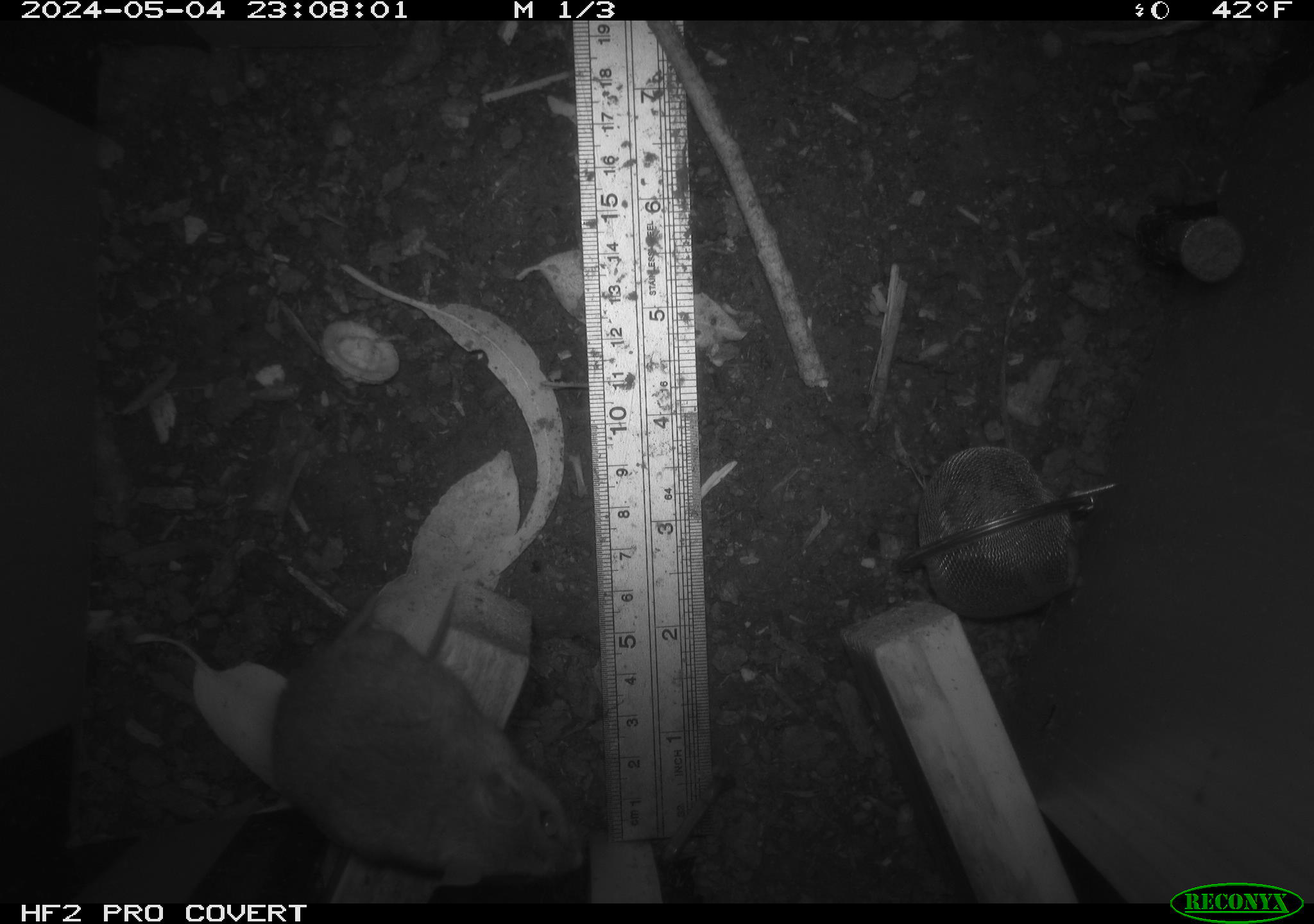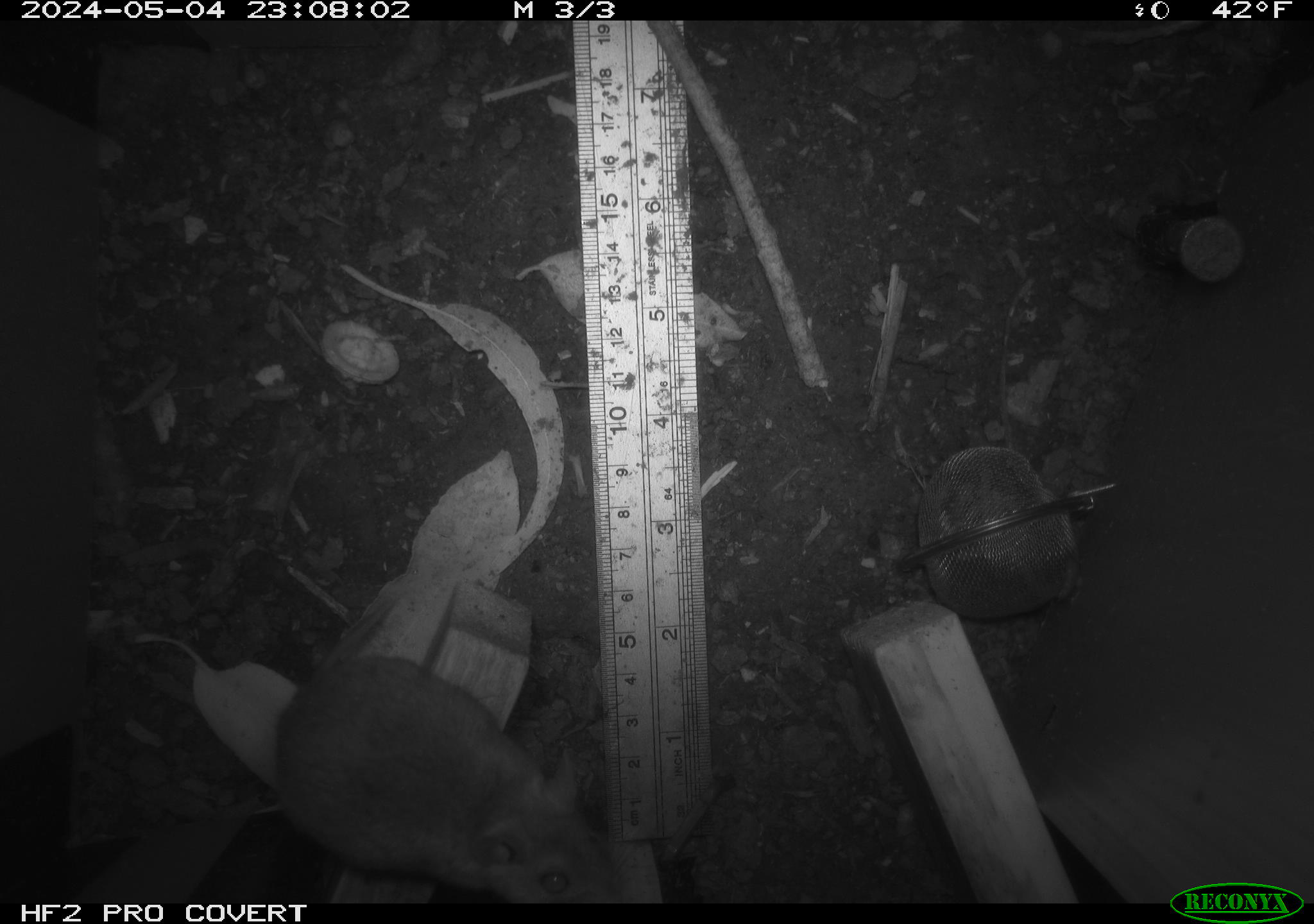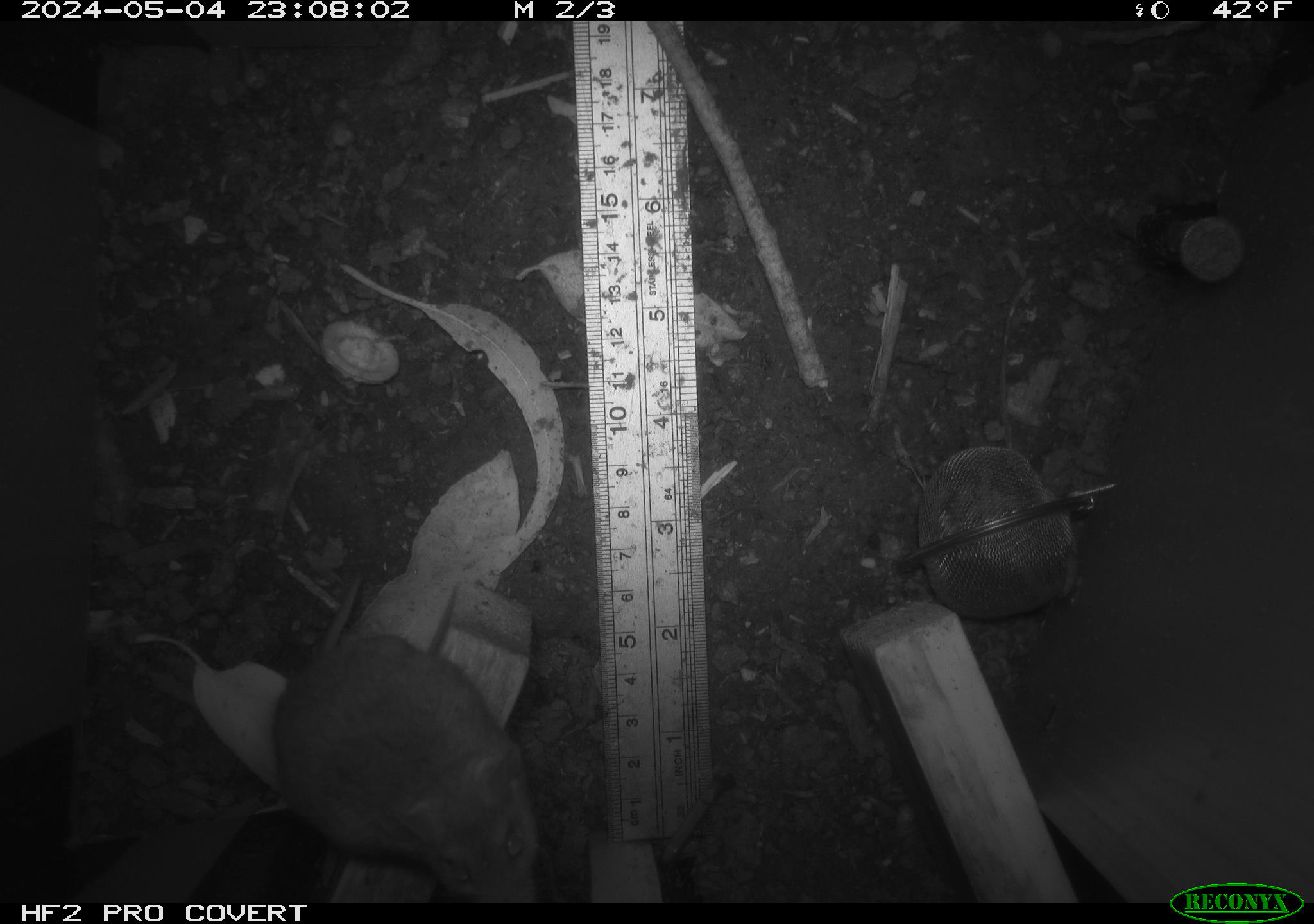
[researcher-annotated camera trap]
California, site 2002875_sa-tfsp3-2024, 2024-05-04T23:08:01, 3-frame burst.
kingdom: Animalia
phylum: Chordata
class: Mammalia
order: Rodentia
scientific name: Rodentia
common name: mouse species